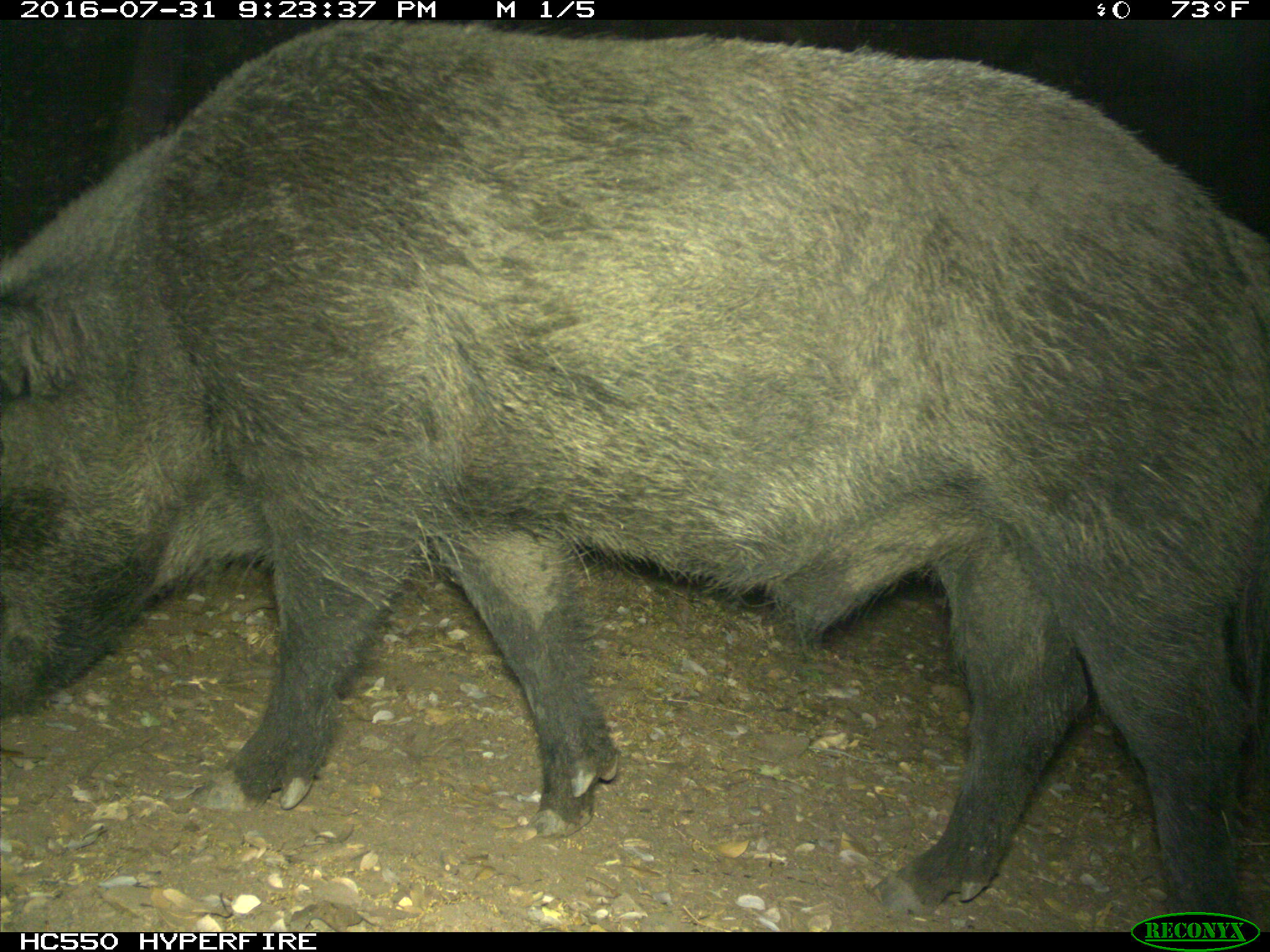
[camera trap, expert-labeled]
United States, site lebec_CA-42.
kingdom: Animalia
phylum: Chordata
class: Mammalia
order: Artiodactyla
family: Suidae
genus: Sus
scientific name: Sus scrofa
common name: wild boar